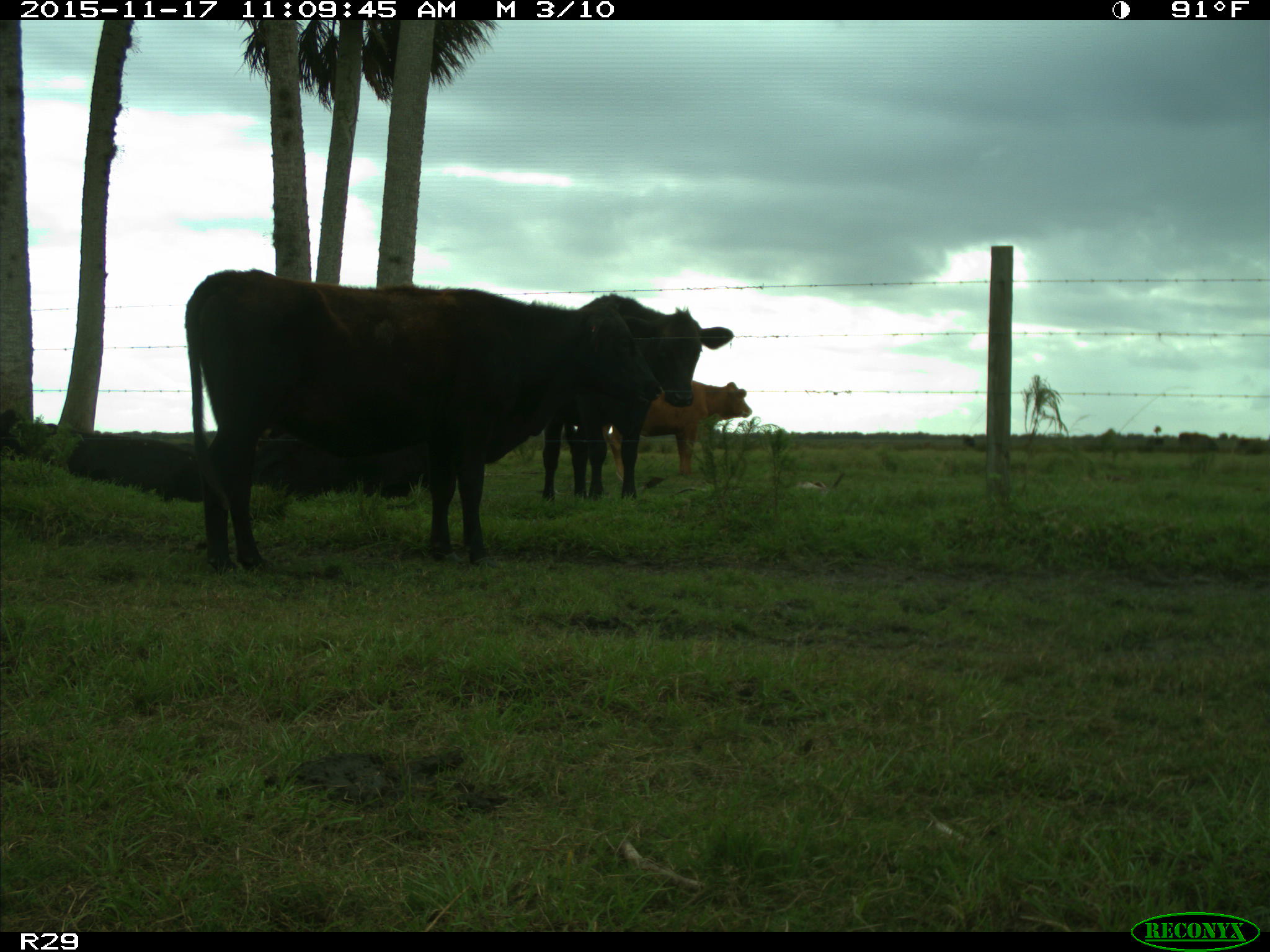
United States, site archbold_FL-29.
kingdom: Animalia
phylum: Chordata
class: Mammalia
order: Artiodactyla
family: Bovidae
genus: Bos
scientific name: Bos taurus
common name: domestic cow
Bos taurus (domestic cow).